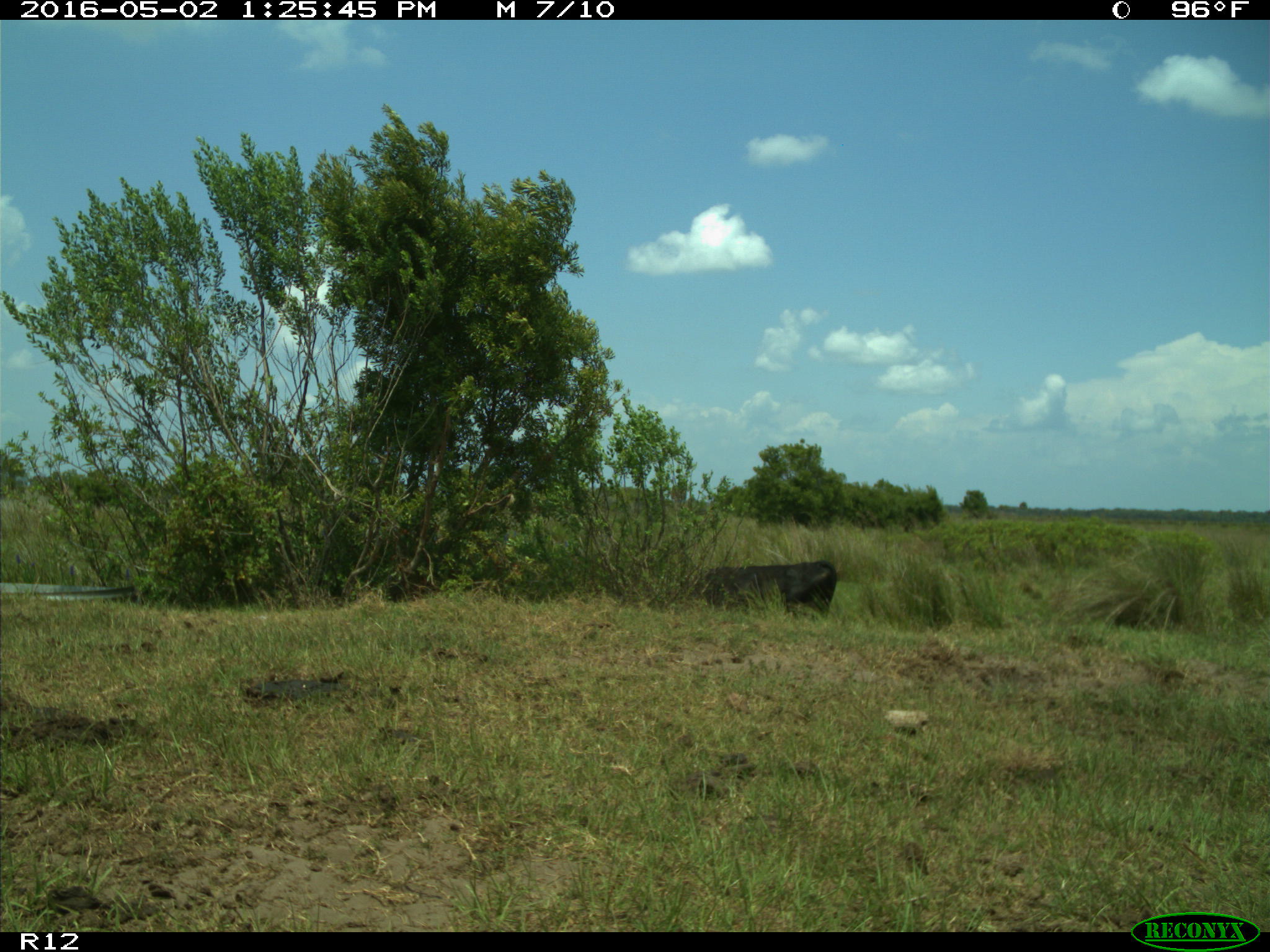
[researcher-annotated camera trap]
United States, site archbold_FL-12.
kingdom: Animalia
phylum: Chordata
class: Mammalia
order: Artiodactyla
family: Bovidae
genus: Bos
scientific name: Bos taurus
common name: domestic cow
Bos taurus (domestic cow).